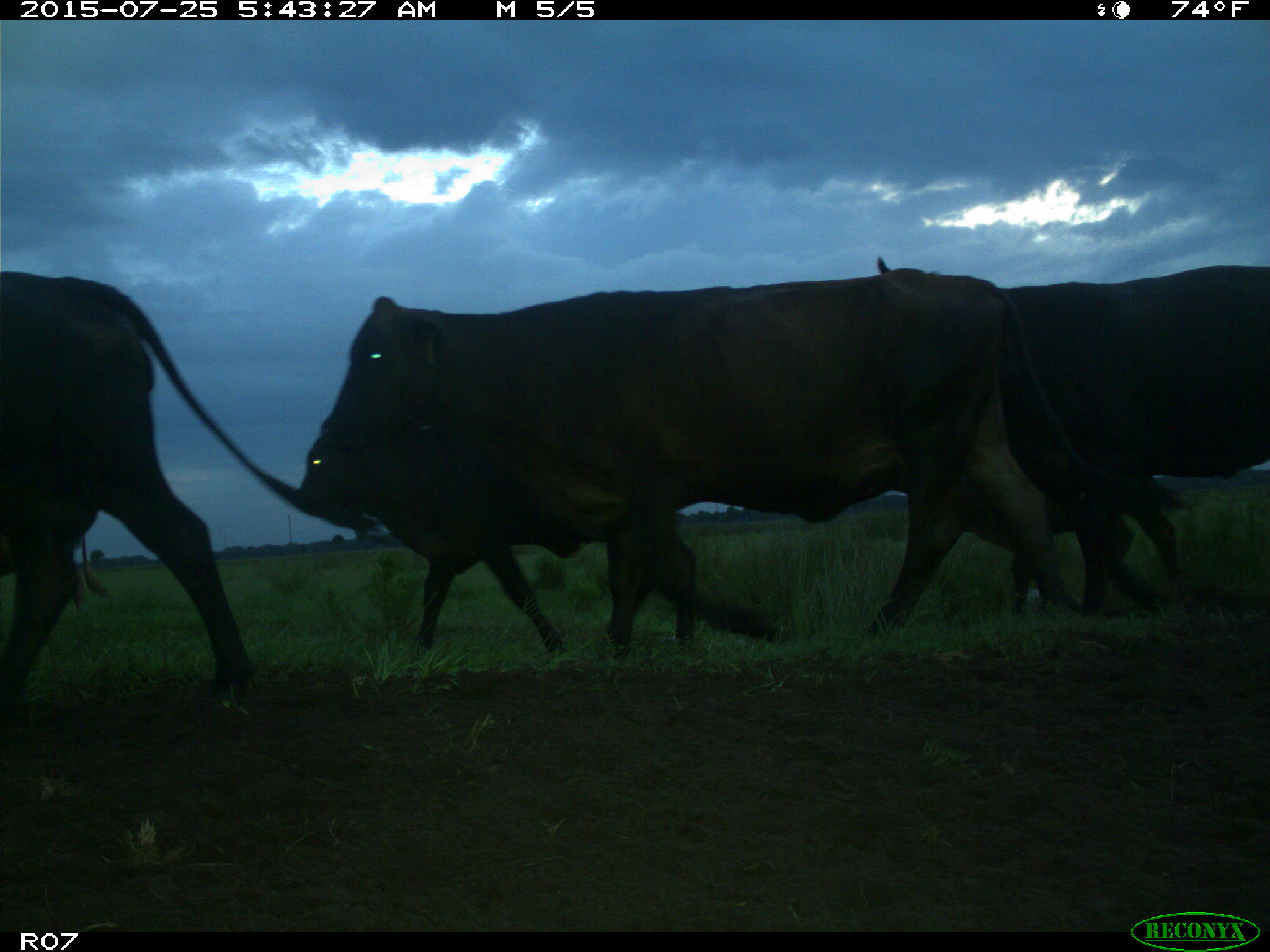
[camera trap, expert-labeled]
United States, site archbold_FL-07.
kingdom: Animalia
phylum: Chordata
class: Mammalia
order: Artiodactyla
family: Bovidae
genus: Bos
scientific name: Bos taurus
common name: domestic cow